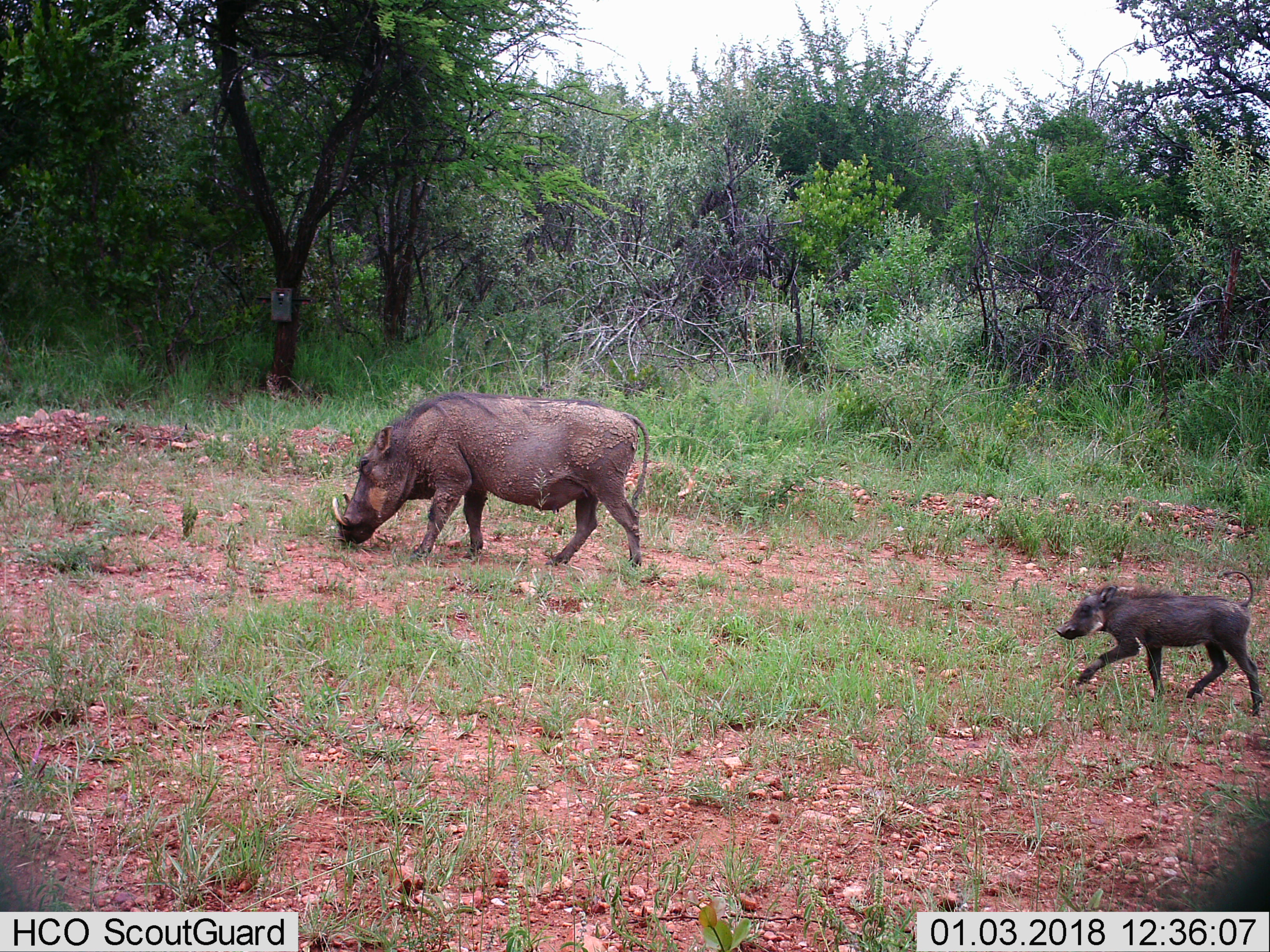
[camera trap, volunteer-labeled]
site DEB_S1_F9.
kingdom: Animalia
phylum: Chordata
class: Mammalia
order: Artiodactyla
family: Suidae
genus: Phacochoerus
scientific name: Phacochoerus africanus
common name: warthog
Warthog (Phacochoerus africanus), count 2. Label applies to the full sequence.